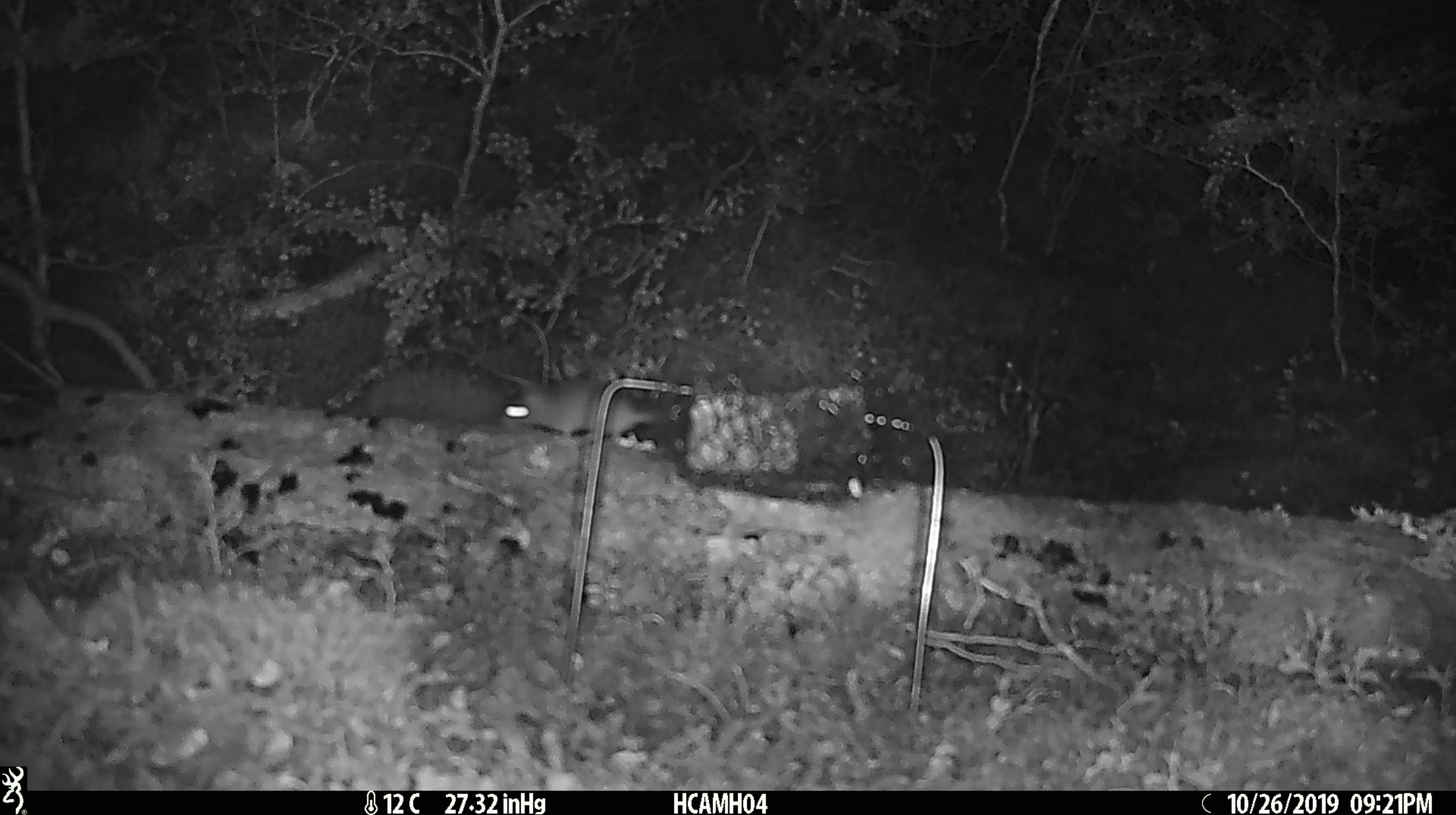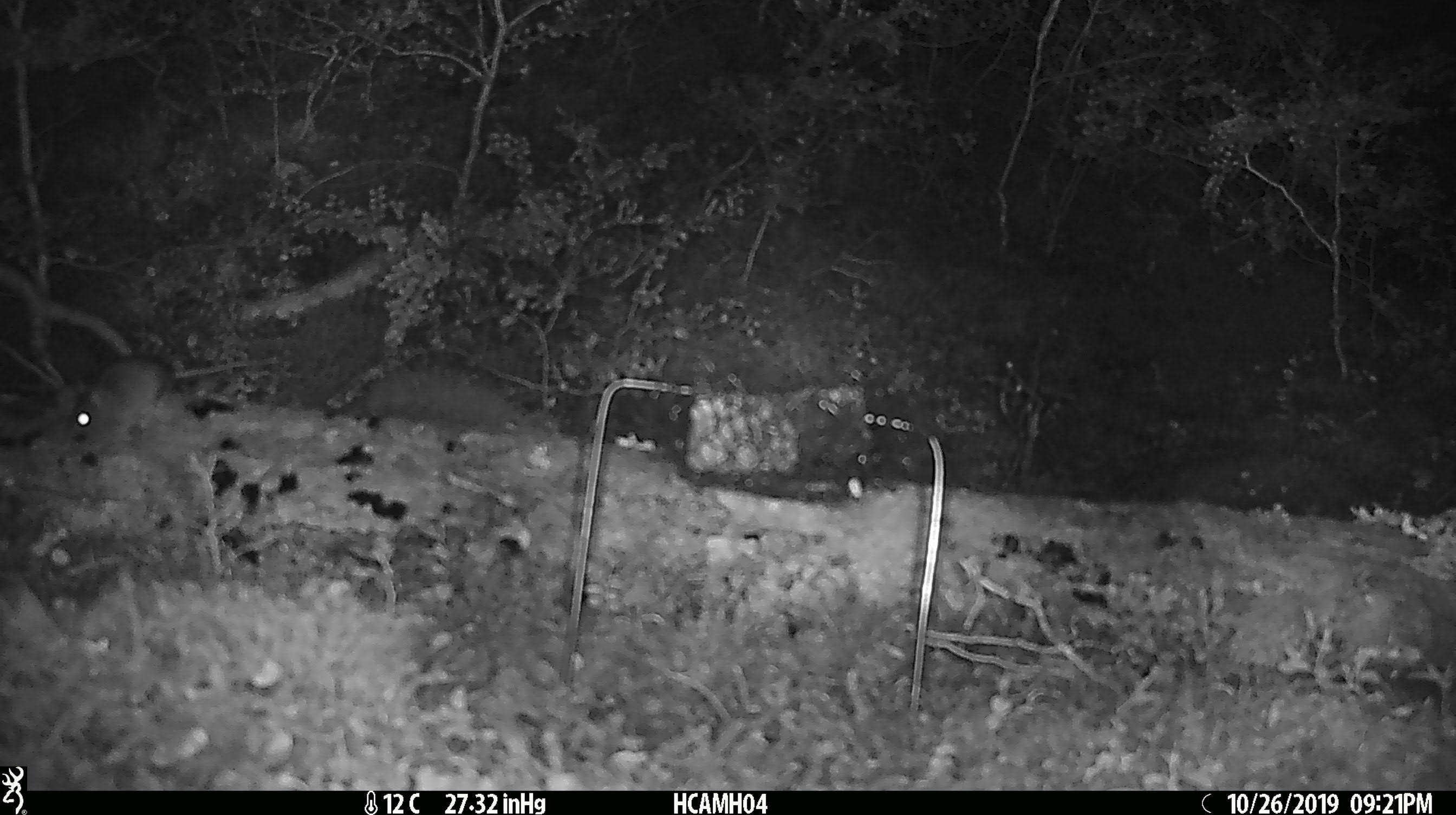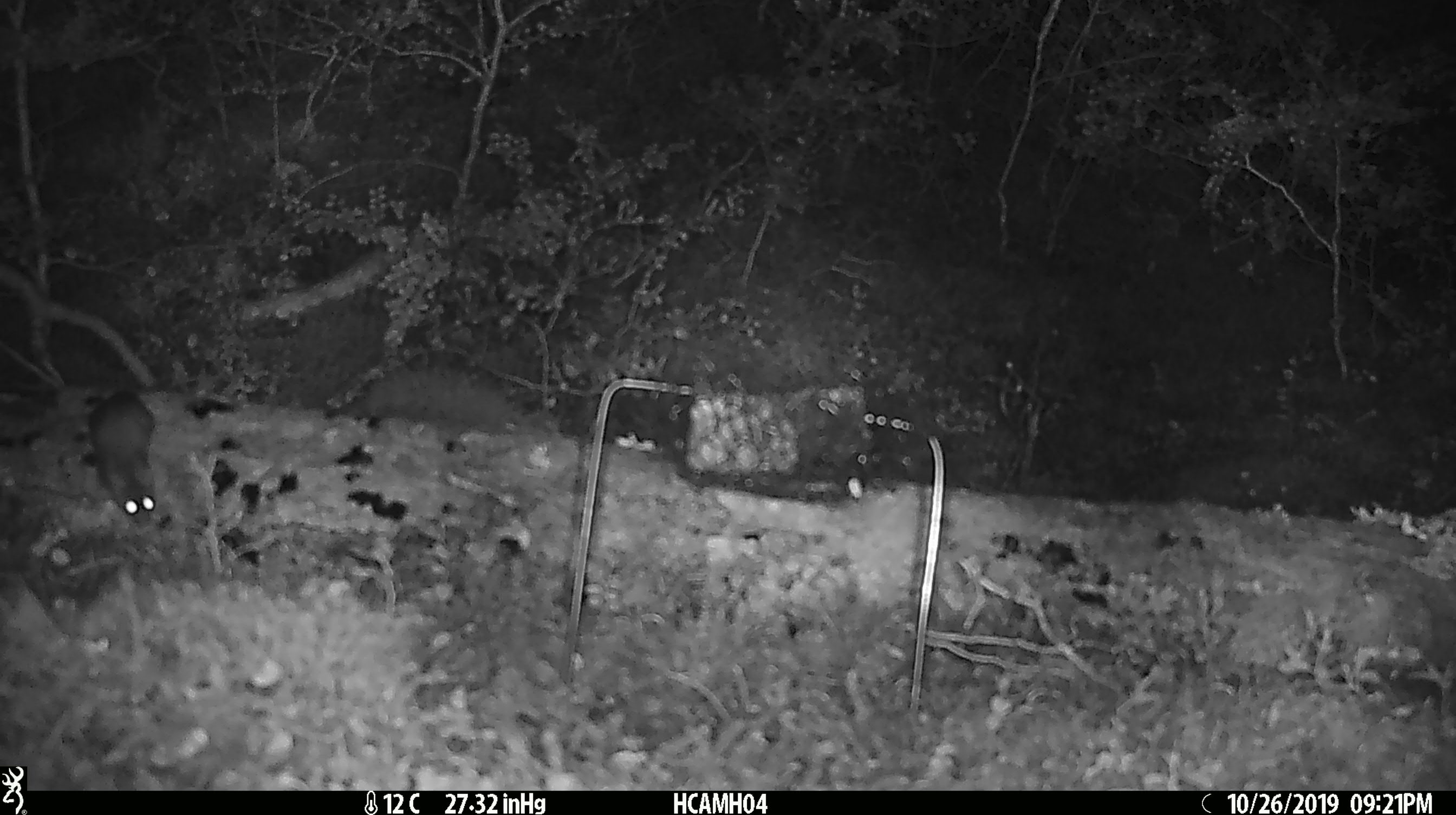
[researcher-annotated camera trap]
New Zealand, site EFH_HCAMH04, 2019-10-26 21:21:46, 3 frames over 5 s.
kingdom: Animalia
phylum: Chordata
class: Mammalia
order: Rodentia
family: Muridae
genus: Mus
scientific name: Mus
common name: mouse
Mouse (Mus).